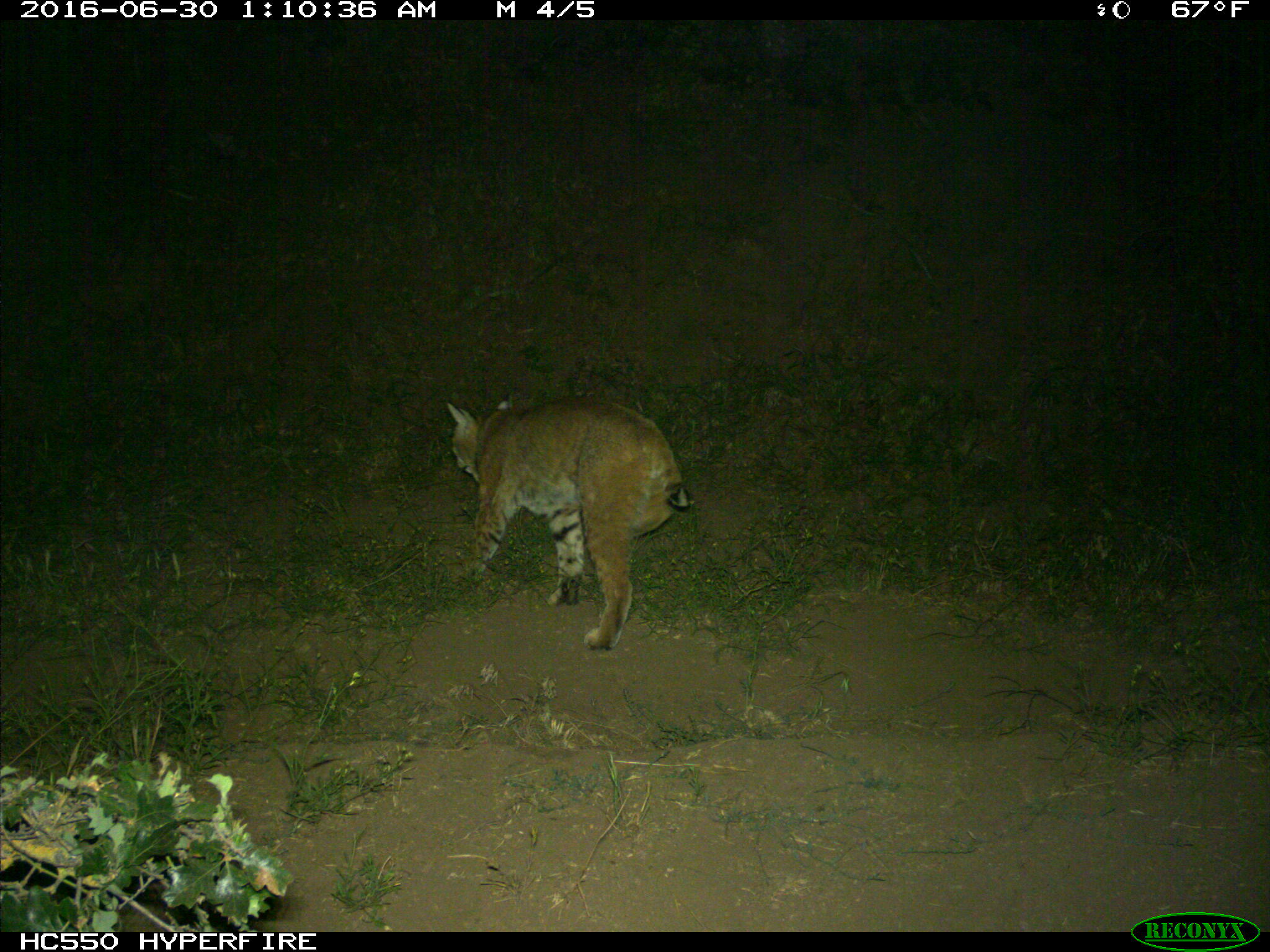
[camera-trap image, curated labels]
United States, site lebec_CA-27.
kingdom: Animalia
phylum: Chordata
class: Mammalia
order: Carnivora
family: Felidae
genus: Lynx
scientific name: Lynx rufus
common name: bobcat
Lynx rufus (bobcat).